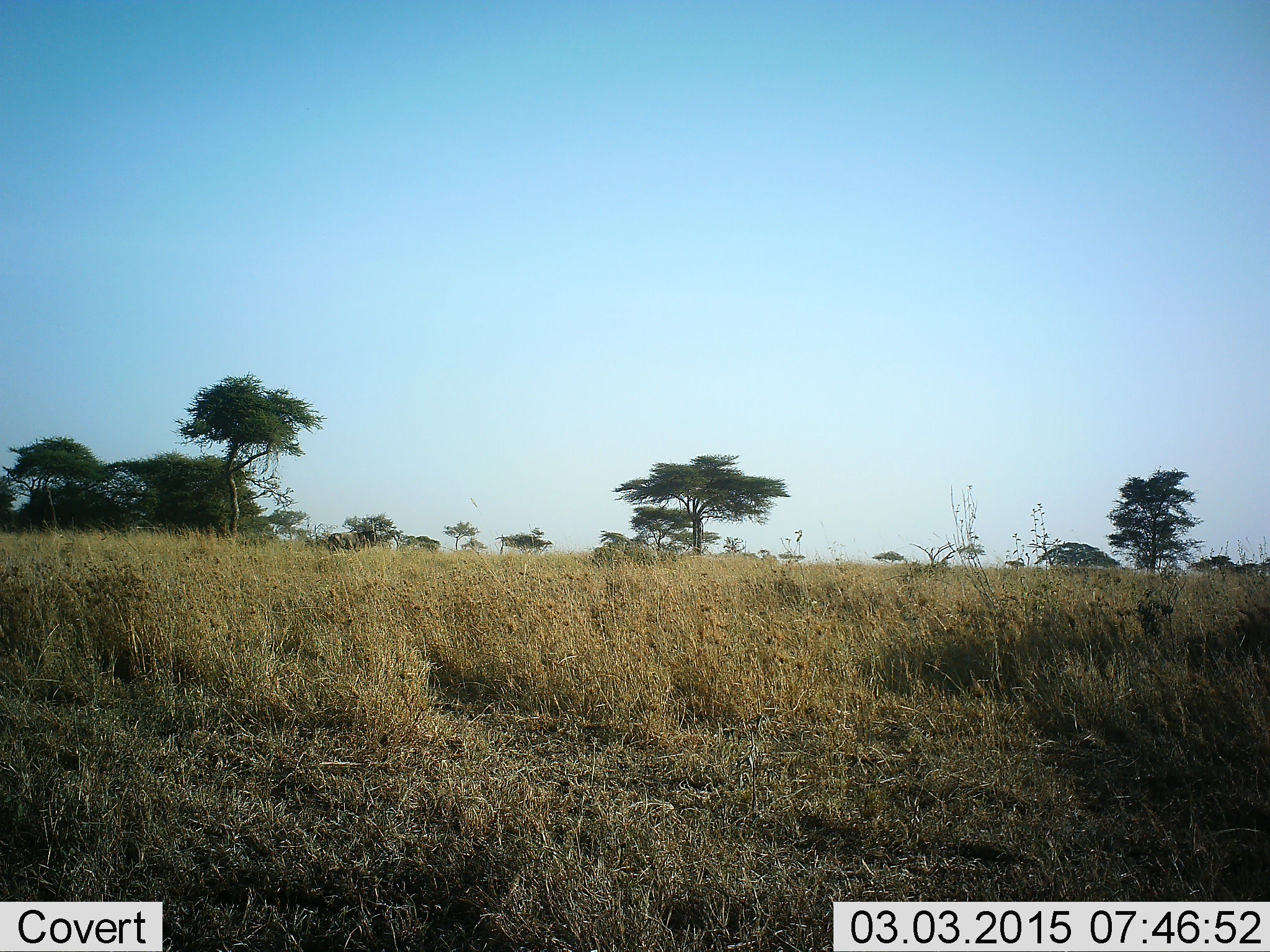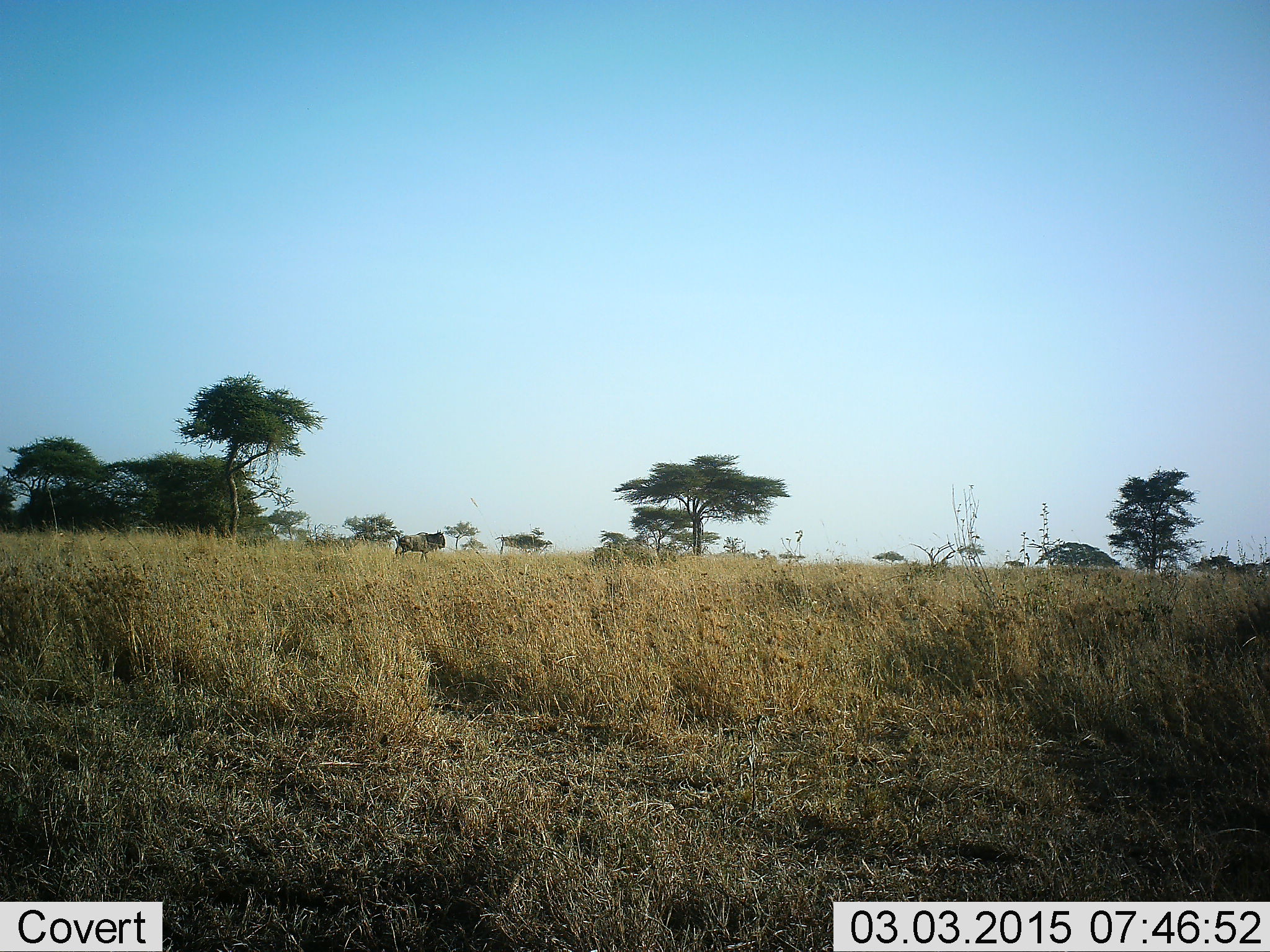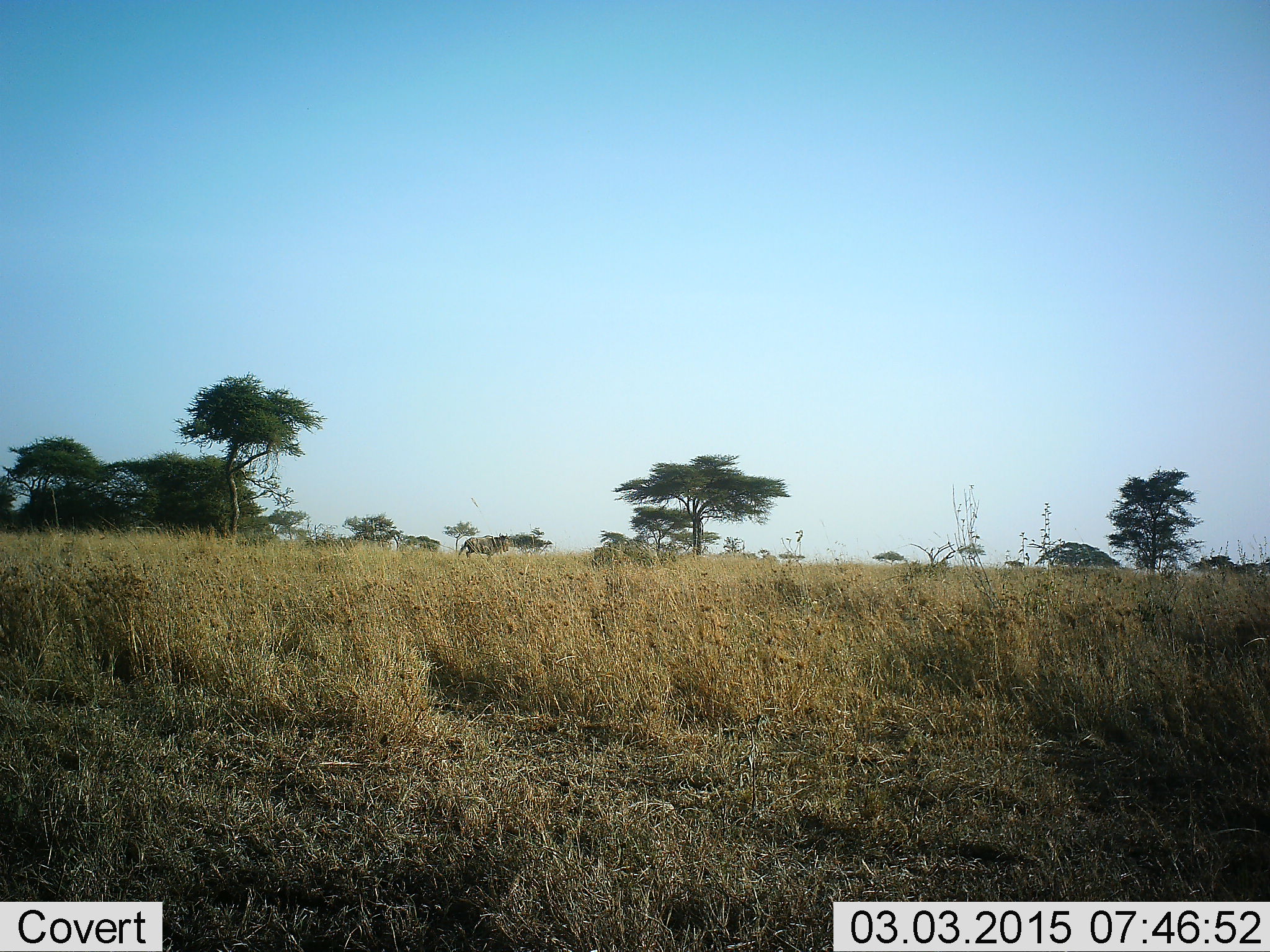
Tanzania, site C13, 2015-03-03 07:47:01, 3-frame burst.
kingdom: Animalia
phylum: Chordata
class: Mammalia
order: Artiodactyla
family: Bovidae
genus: Connochaetes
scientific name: Connochaetes taurinus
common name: blue wildebeest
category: wildebeest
Wildebeest (blue wildebeest) (Connochaetes taurinus), count 1. Behavior (volunteer vote fractions): standing 30%, resting 0%, moving 70%, interacting 0%. Young present (vote fraction): 0%. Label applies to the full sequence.